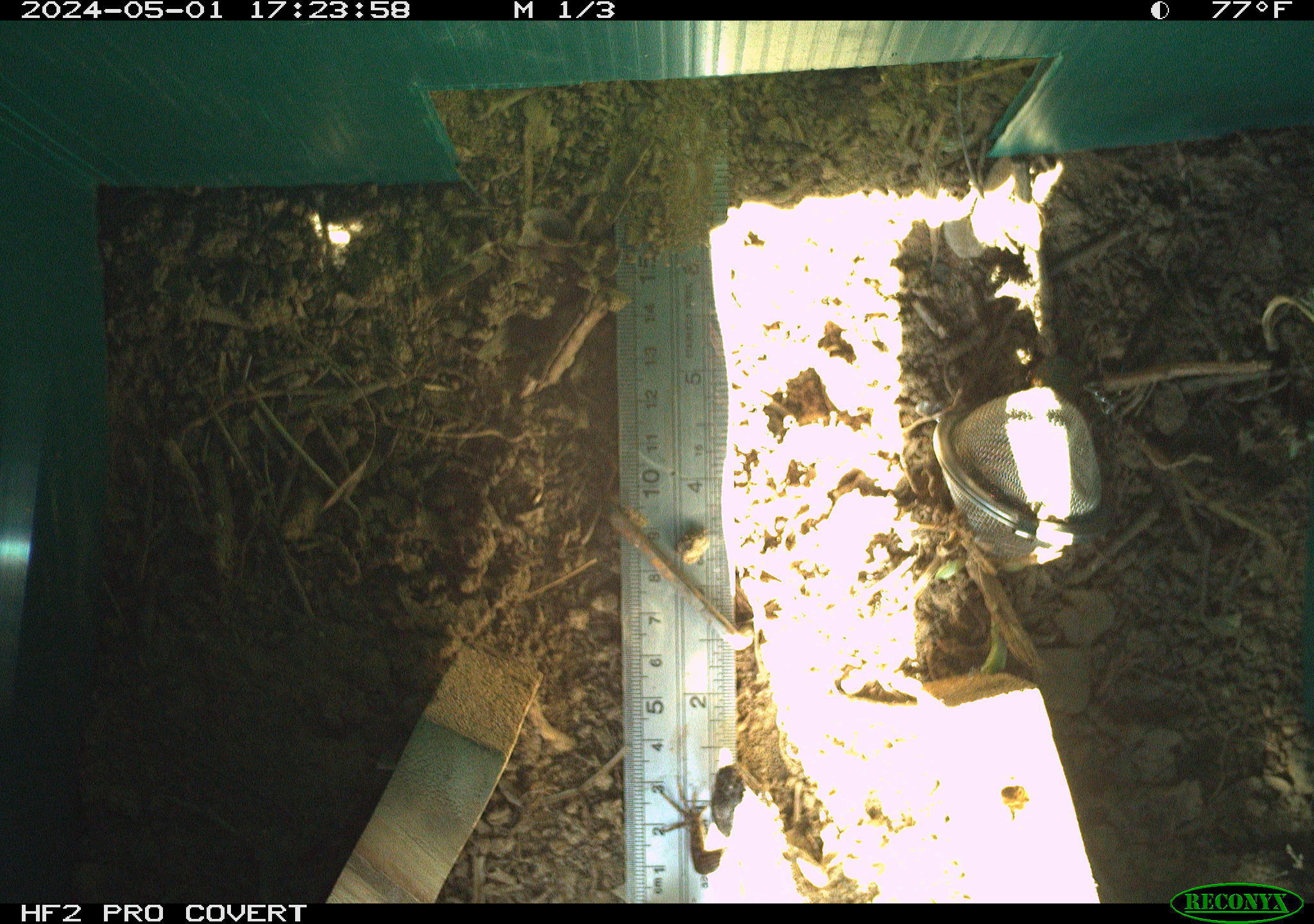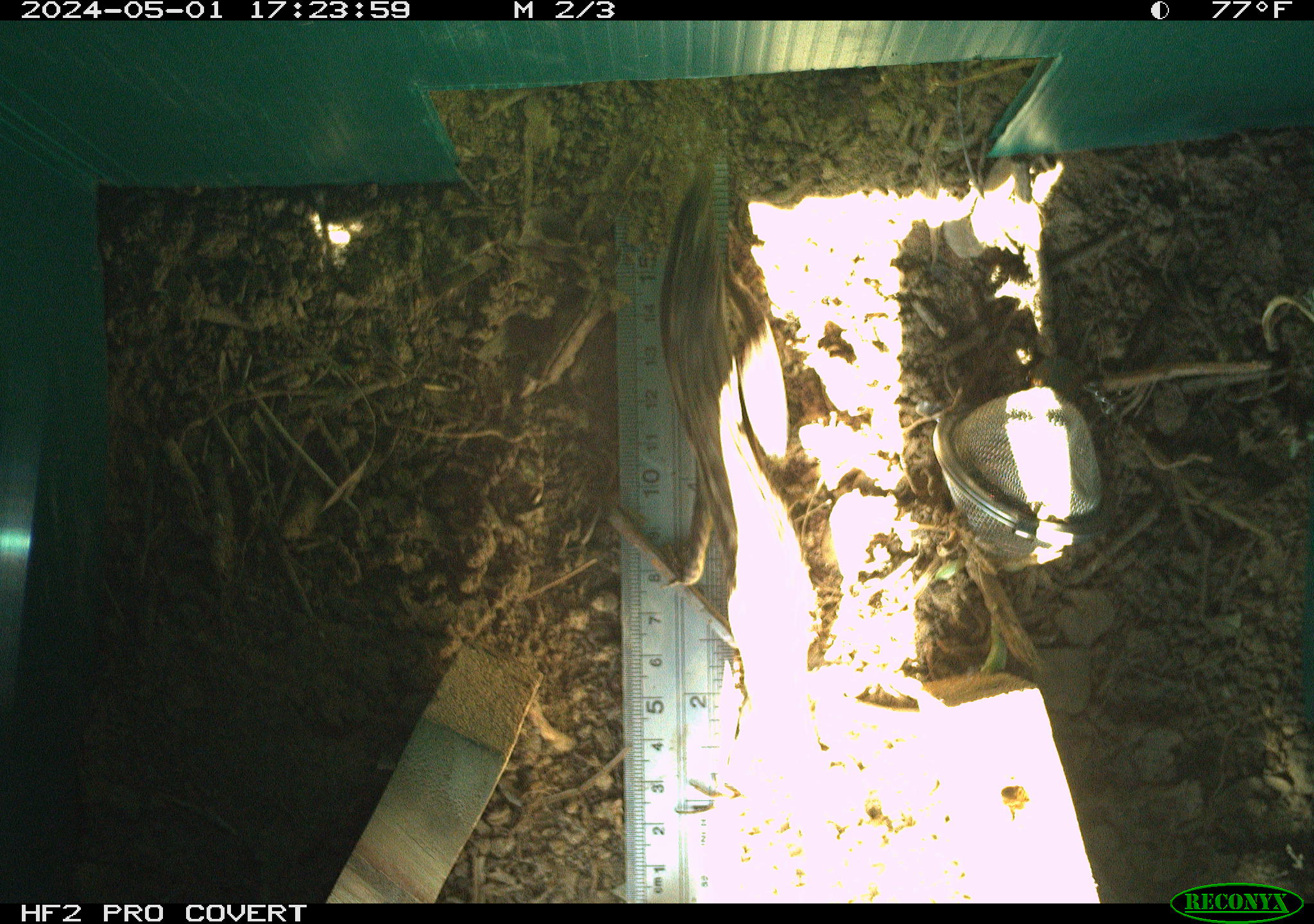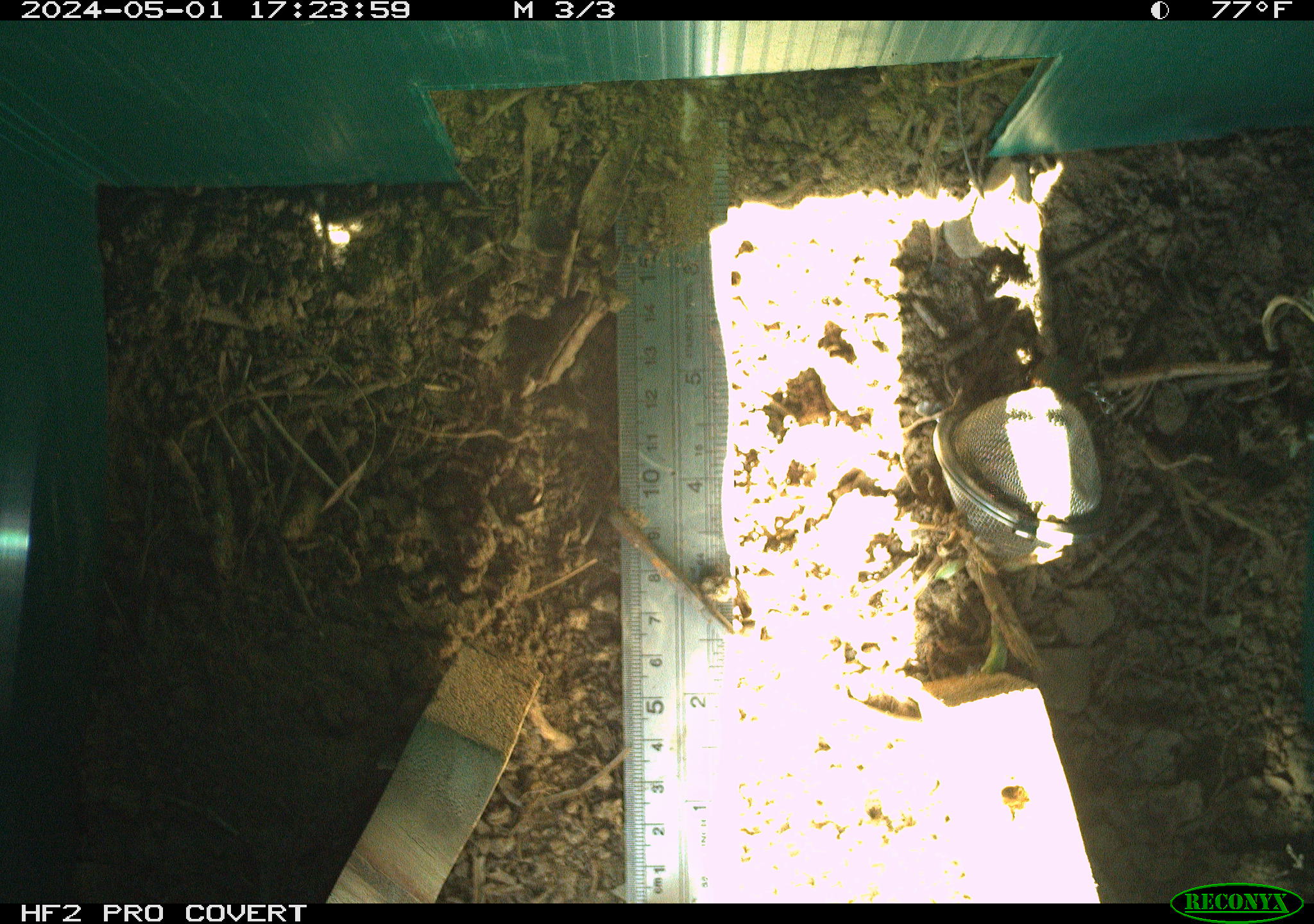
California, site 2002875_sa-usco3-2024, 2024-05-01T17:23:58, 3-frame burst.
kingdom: Animalia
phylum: Chordata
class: Reptilia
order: Squamata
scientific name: Squamata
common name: lizards and snakes